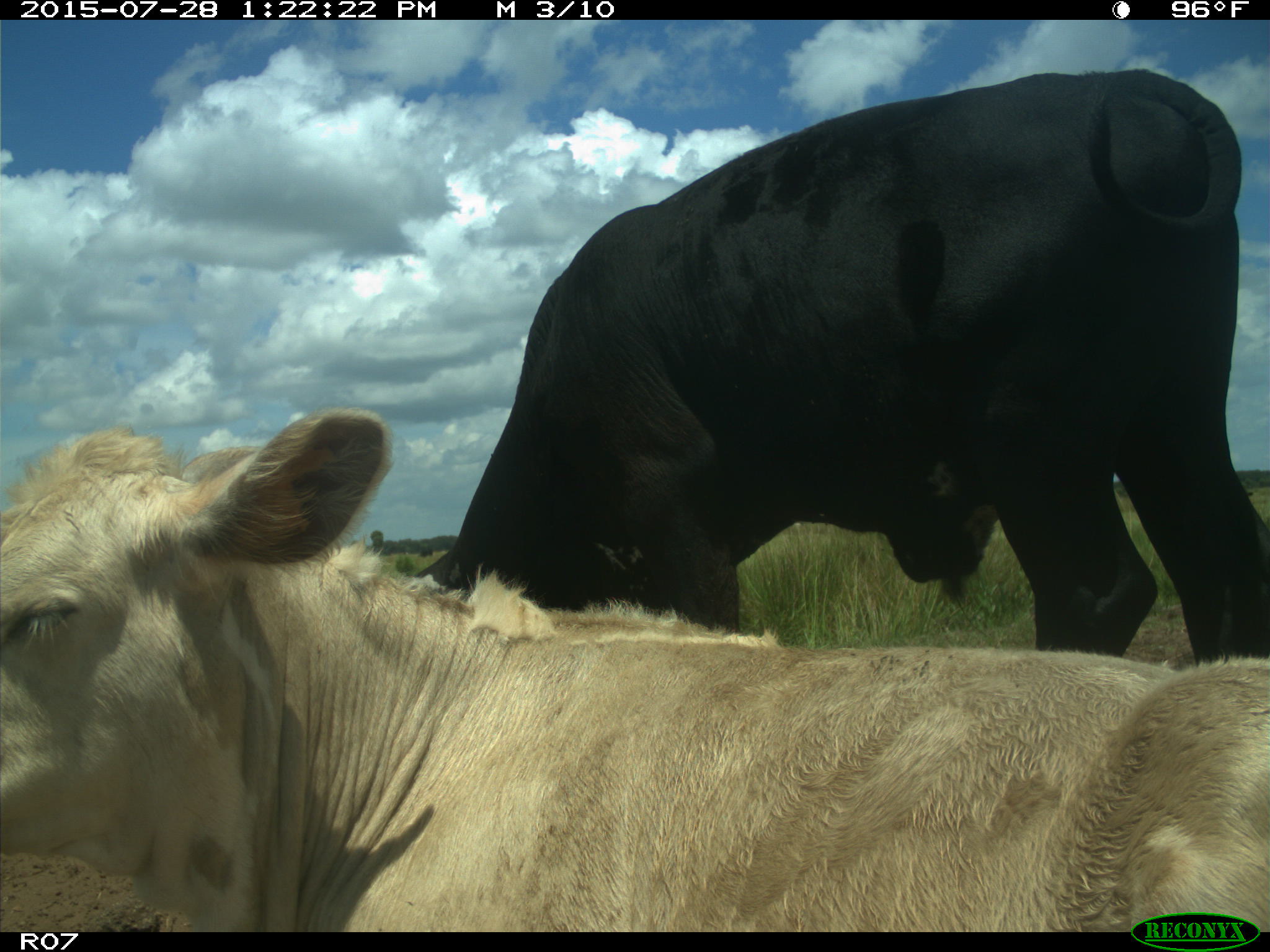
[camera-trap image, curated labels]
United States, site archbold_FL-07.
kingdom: Animalia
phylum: Chordata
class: Mammalia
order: Artiodactyla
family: Bovidae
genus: Bos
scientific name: Bos taurus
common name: domestic cow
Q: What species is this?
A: Bos taurus (domestic cow).